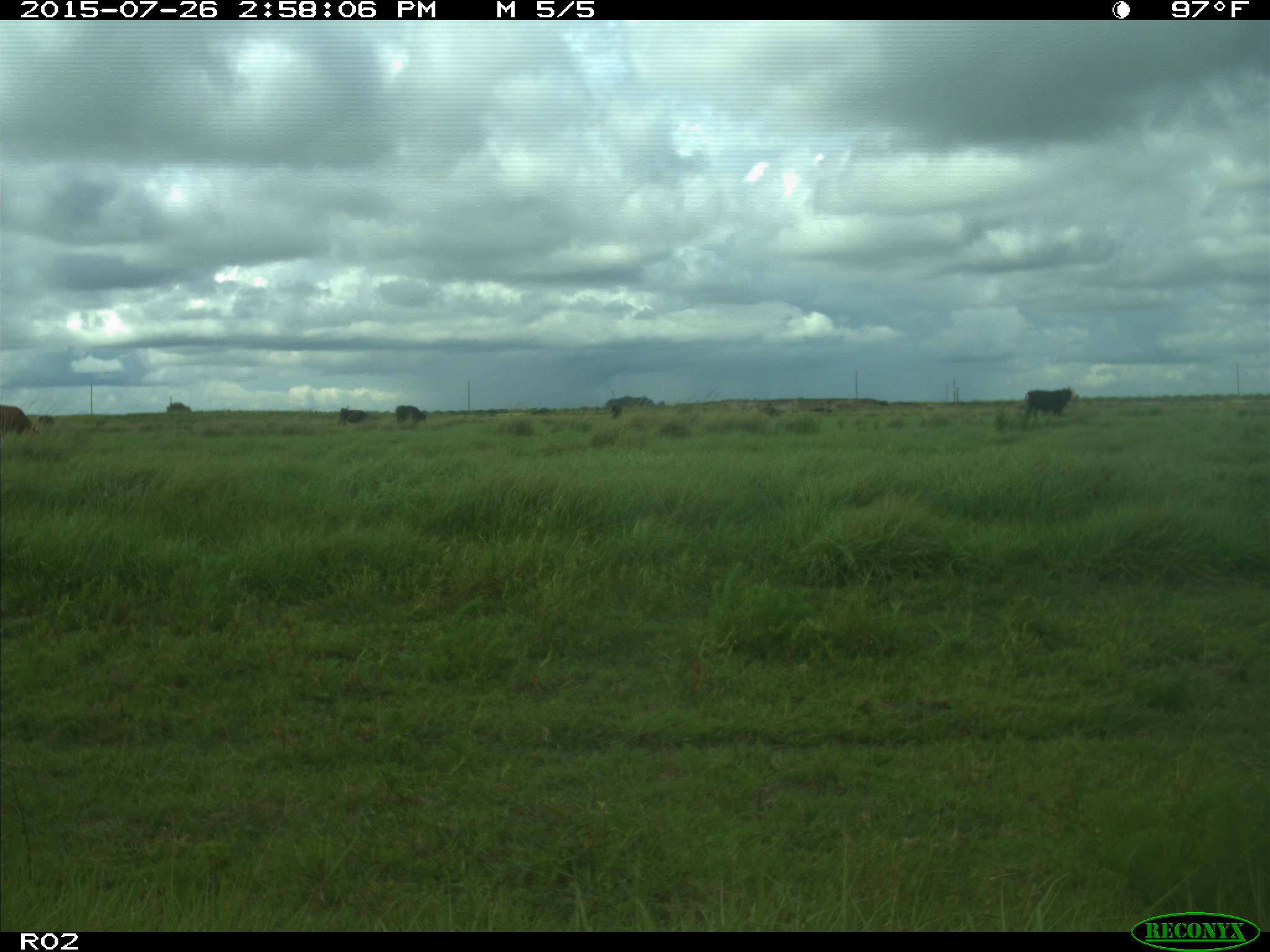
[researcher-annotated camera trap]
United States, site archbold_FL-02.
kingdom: Animalia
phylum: Chordata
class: Mammalia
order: Artiodactyla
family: Bovidae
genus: Bos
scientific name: Bos taurus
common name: domestic cow